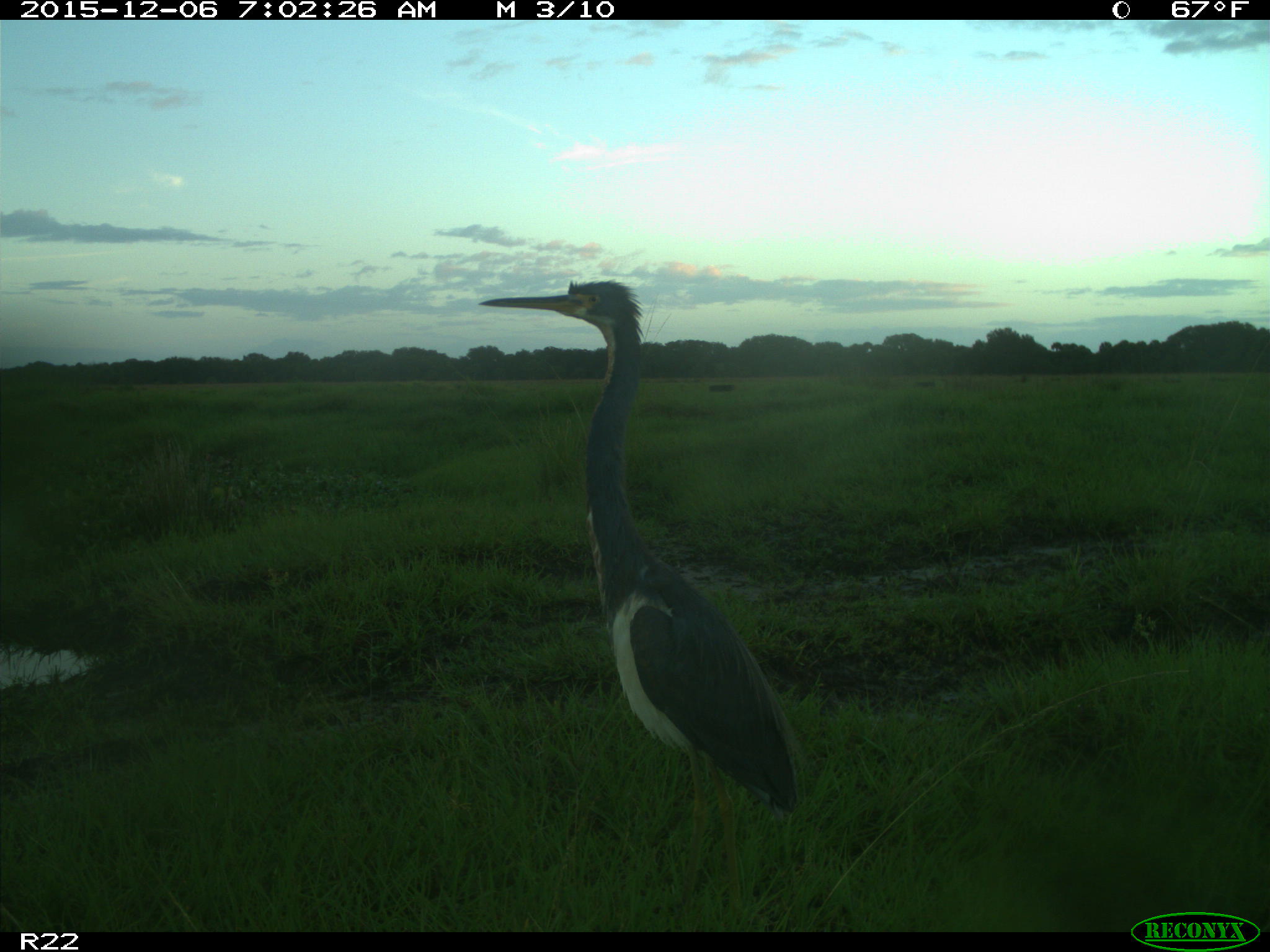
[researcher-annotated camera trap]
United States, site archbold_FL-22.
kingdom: Animalia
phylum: Chordata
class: Aves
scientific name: Aves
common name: birds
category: unidentified bird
Unidentified bird (birds) (Aves).